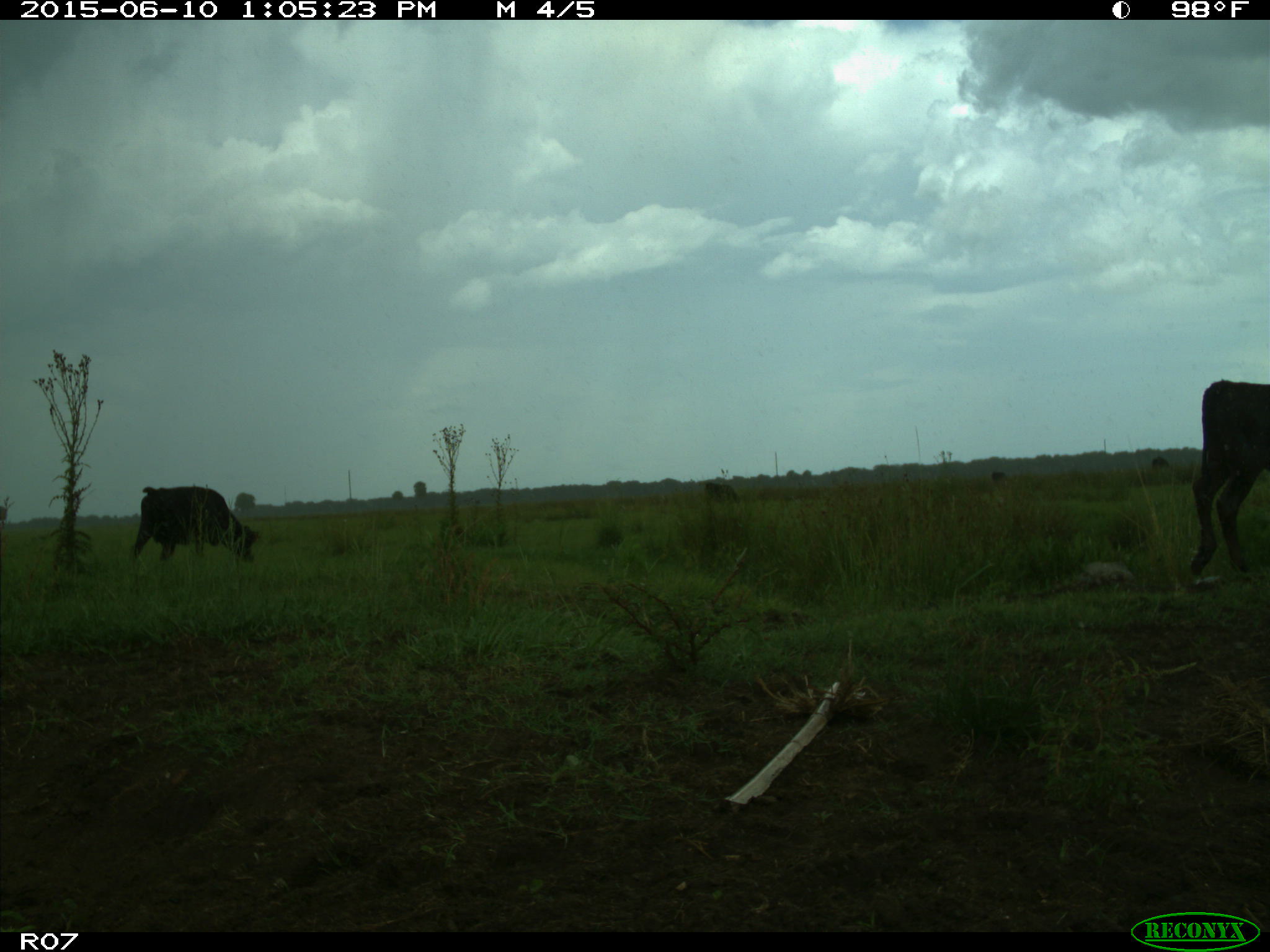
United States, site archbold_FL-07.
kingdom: Animalia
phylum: Chordata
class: Mammalia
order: Artiodactyla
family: Bovidae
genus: Bos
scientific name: Bos taurus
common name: domestic cow